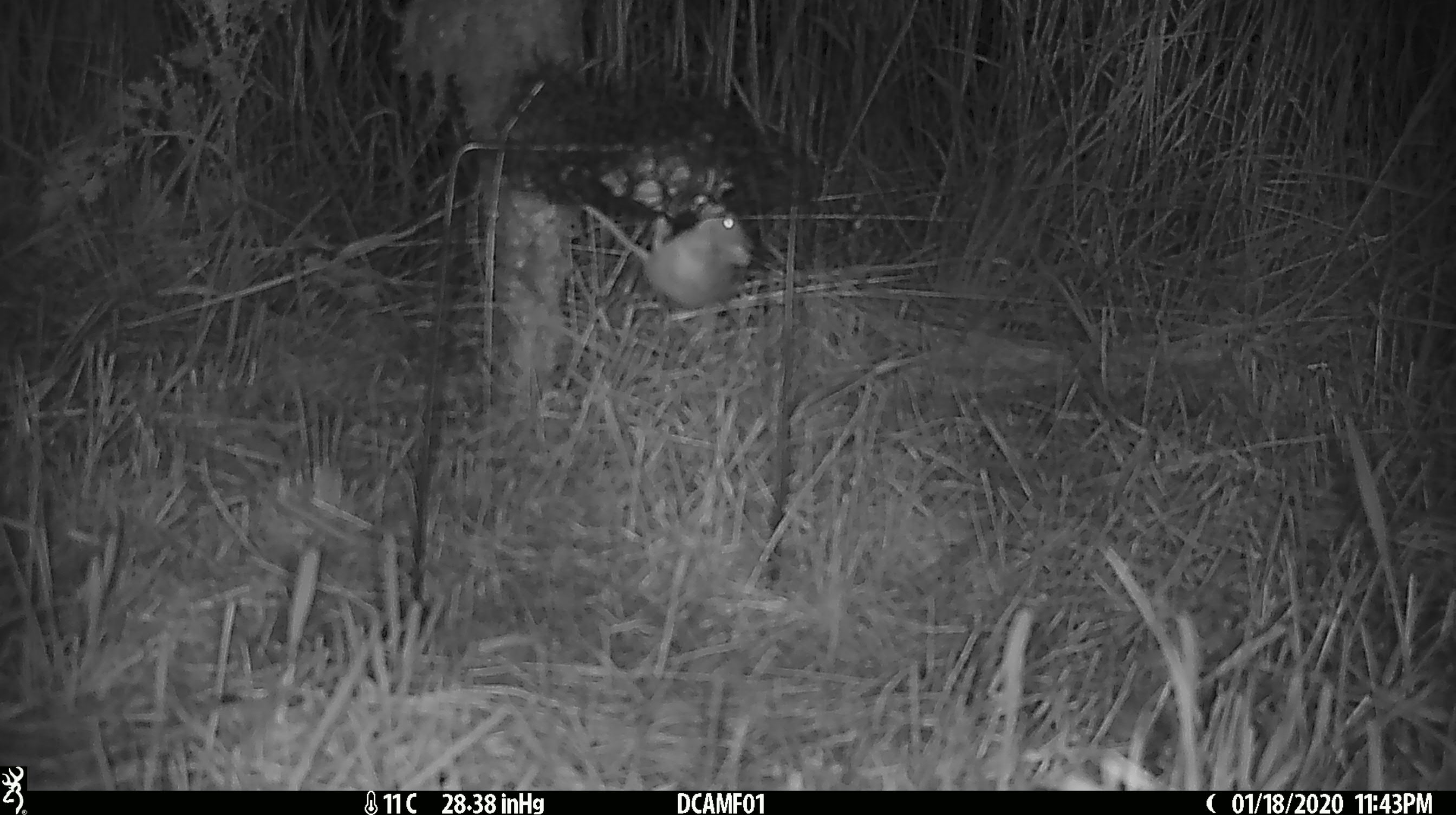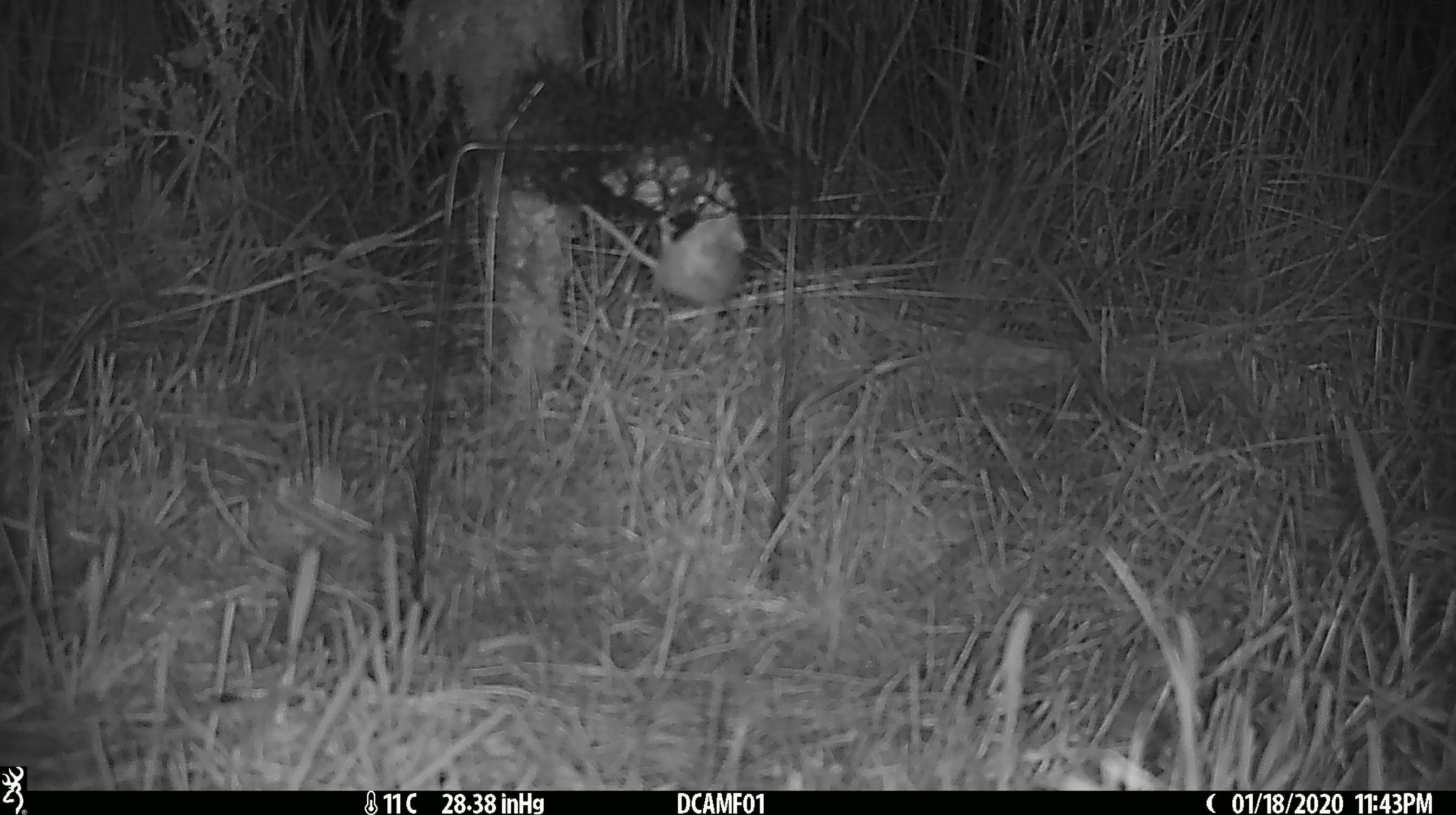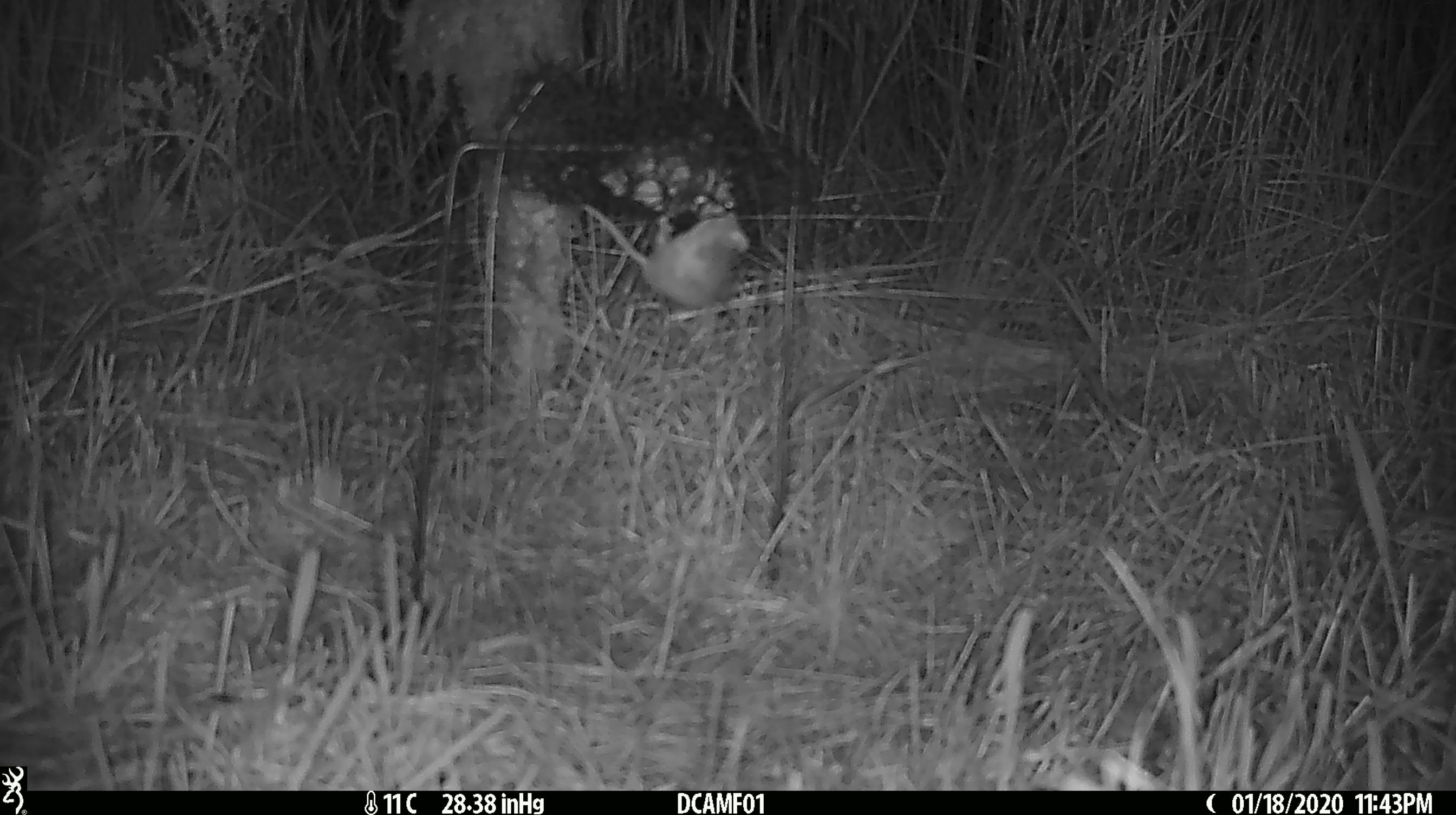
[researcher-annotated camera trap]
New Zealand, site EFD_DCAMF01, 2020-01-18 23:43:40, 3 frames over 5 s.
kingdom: Animalia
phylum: Chordata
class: Mammalia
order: Rodentia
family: Muridae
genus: Mus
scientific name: Mus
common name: mouse